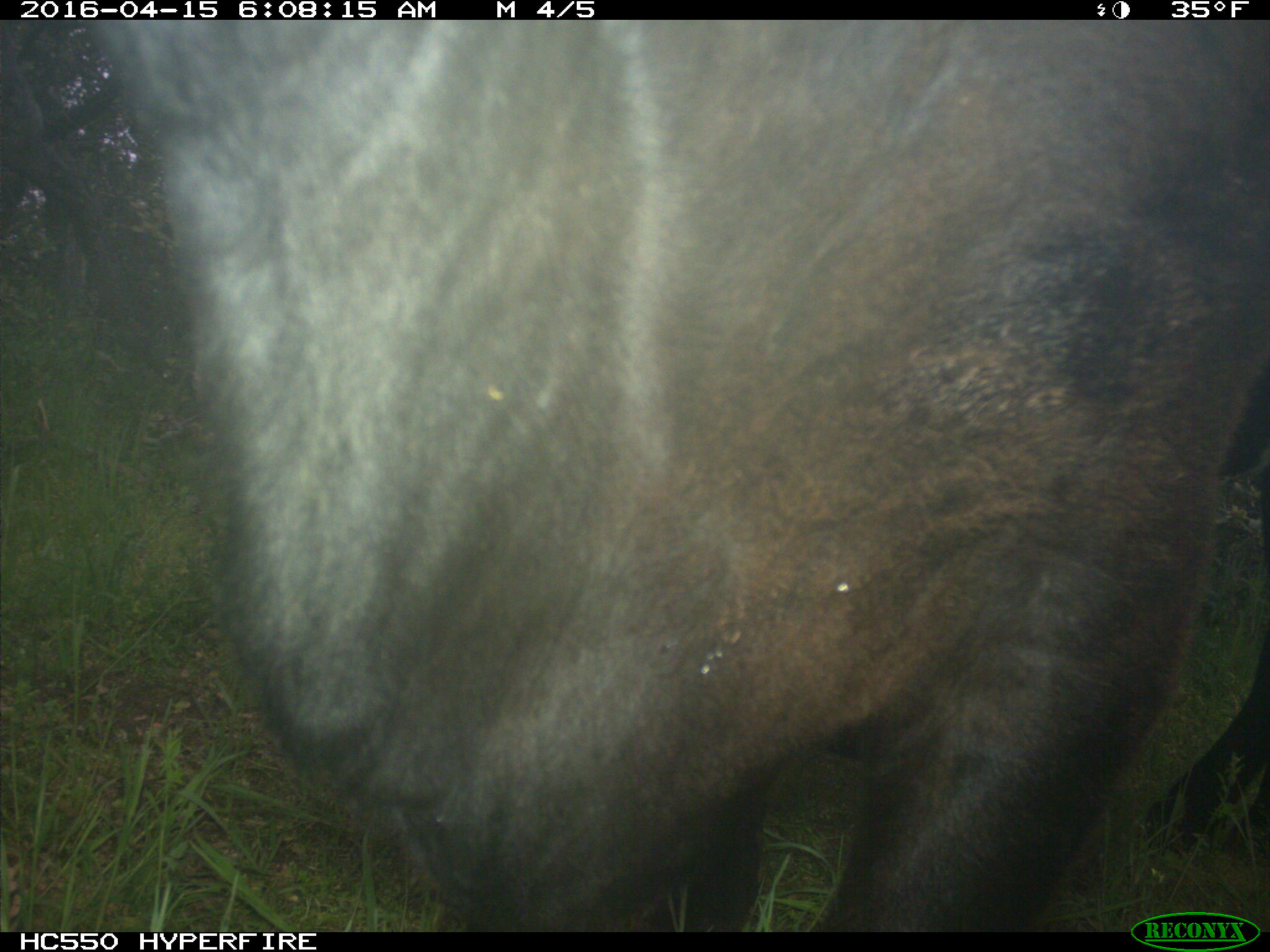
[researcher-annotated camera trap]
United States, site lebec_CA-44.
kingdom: Animalia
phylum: Chordata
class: Mammalia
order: Artiodactyla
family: Bovidae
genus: Bos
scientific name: Bos taurus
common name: domestic cow